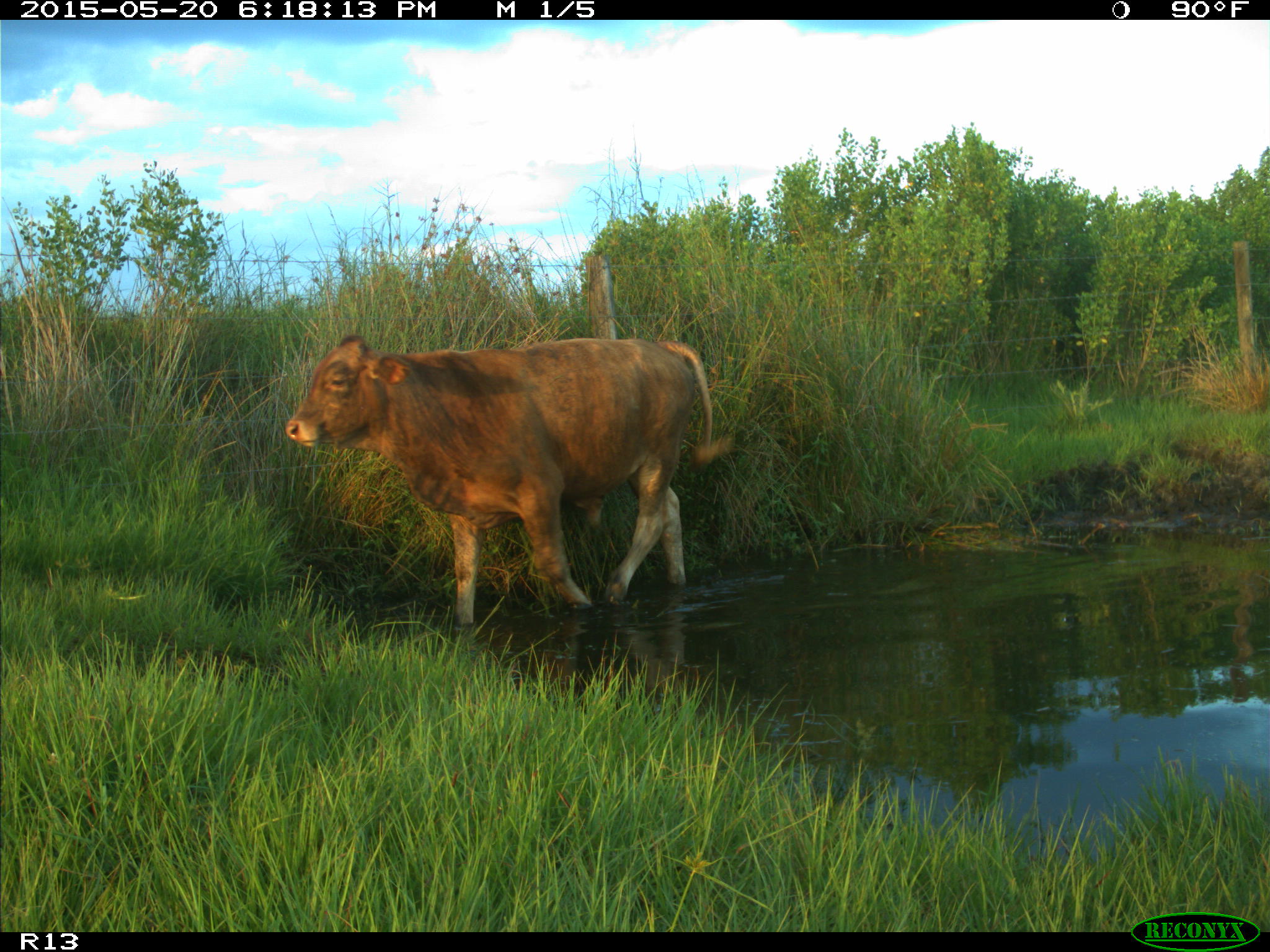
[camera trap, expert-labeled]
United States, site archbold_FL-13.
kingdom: Animalia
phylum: Chordata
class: Mammalia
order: Artiodactyla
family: Bovidae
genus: Bos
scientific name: Bos taurus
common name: domestic cow